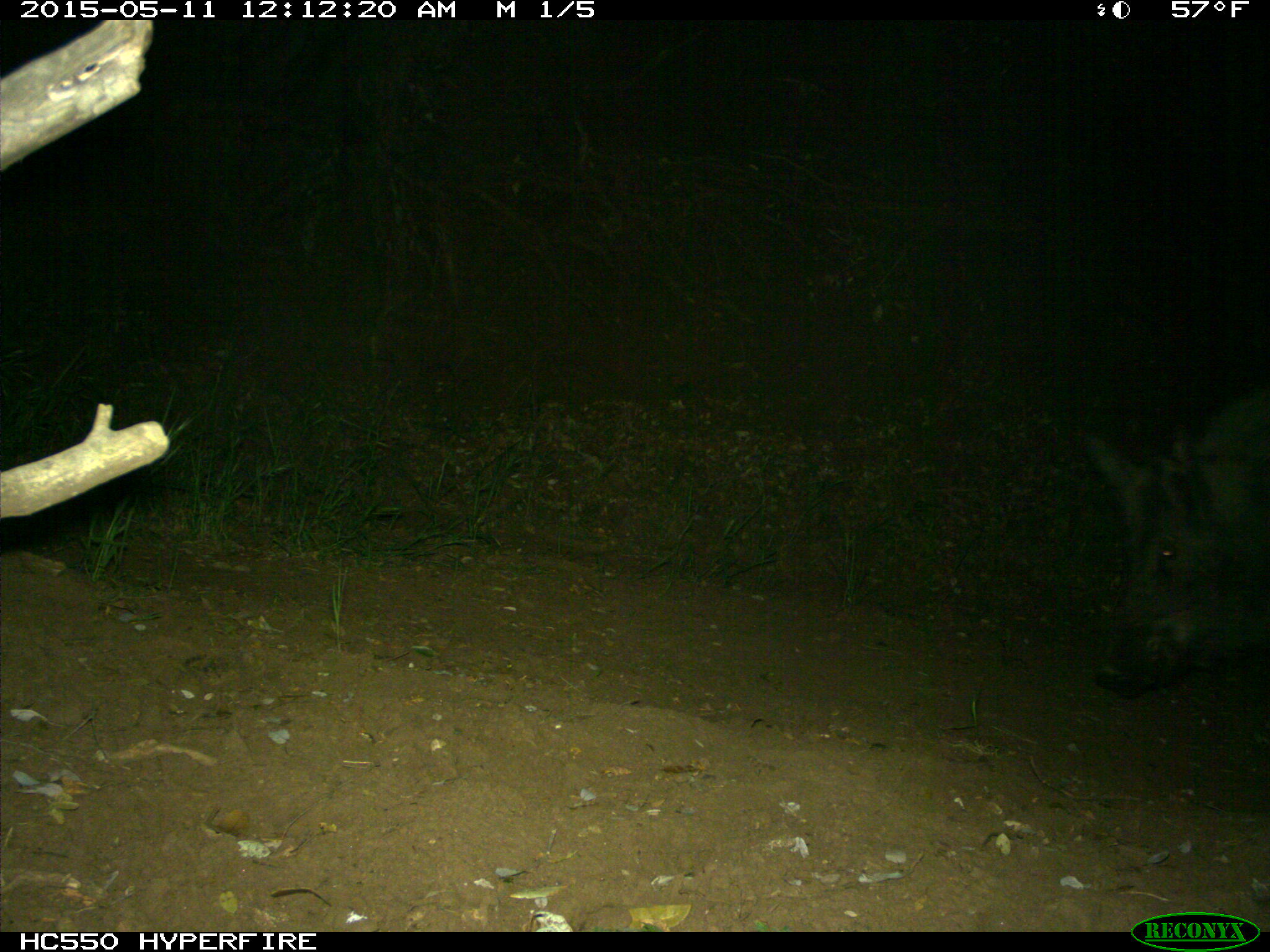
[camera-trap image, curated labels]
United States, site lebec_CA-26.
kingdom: Animalia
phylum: Chordata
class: Mammalia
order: Artiodactyla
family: Suidae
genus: Sus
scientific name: Sus scrofa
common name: wild boar